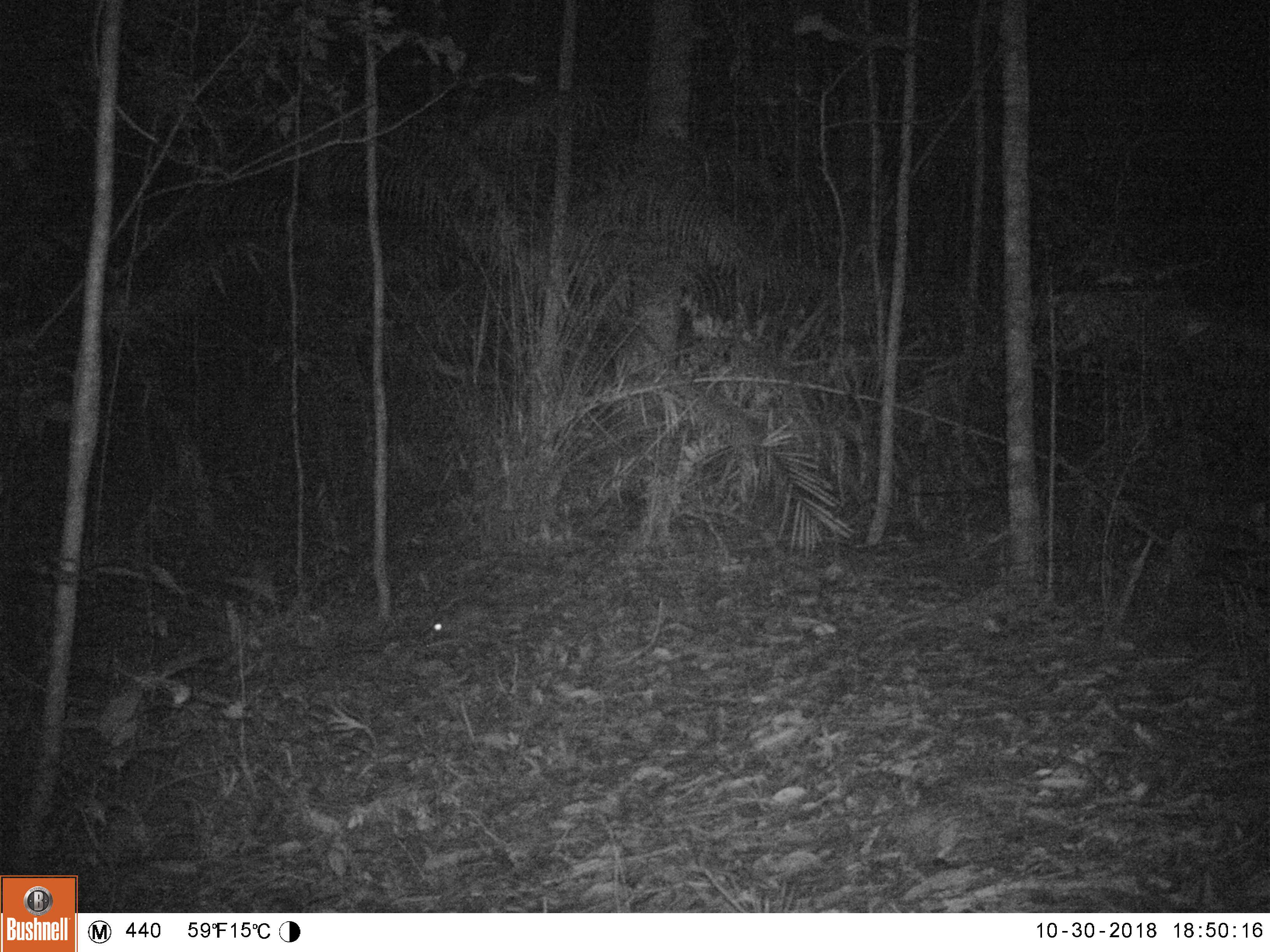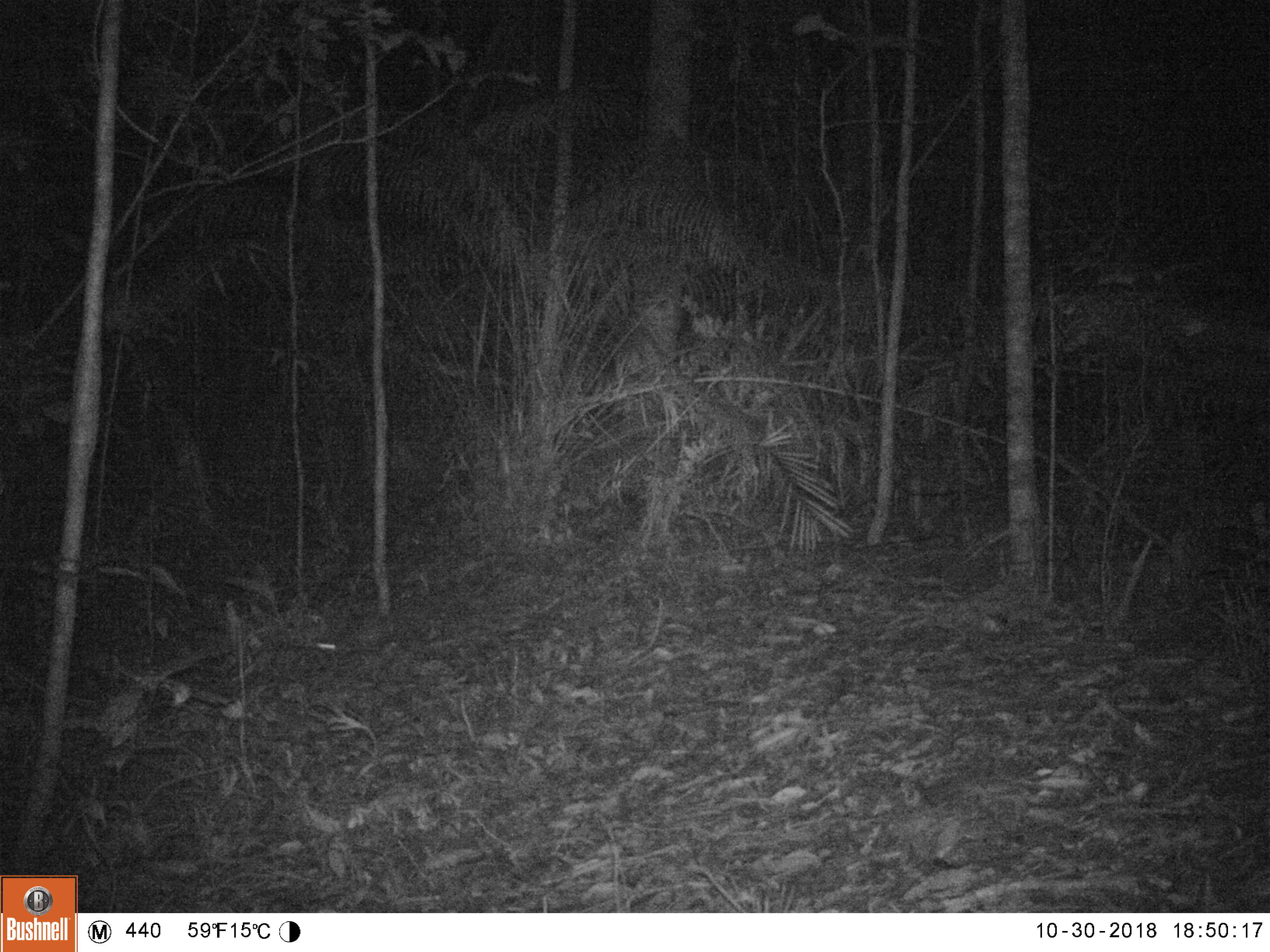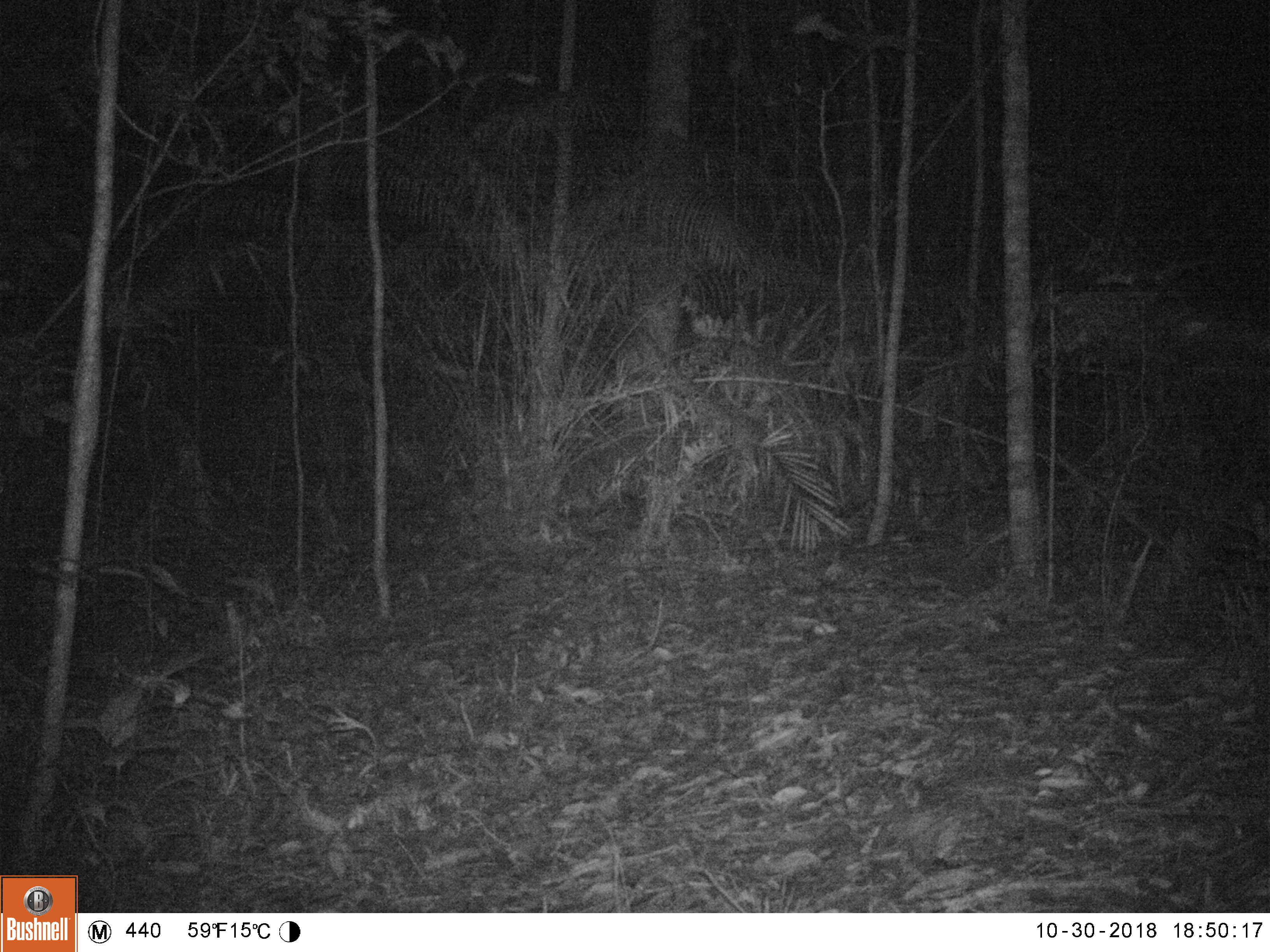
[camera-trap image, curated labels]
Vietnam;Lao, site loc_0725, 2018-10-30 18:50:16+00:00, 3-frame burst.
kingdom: Animalia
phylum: Chordata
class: Mammalia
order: Rodentia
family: Muridae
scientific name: Muridae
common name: old-world mice and rats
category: unidentified murid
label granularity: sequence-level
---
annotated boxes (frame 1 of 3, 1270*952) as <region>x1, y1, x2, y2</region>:
unidentified murid: <region>425, 603, 535, 639</region>